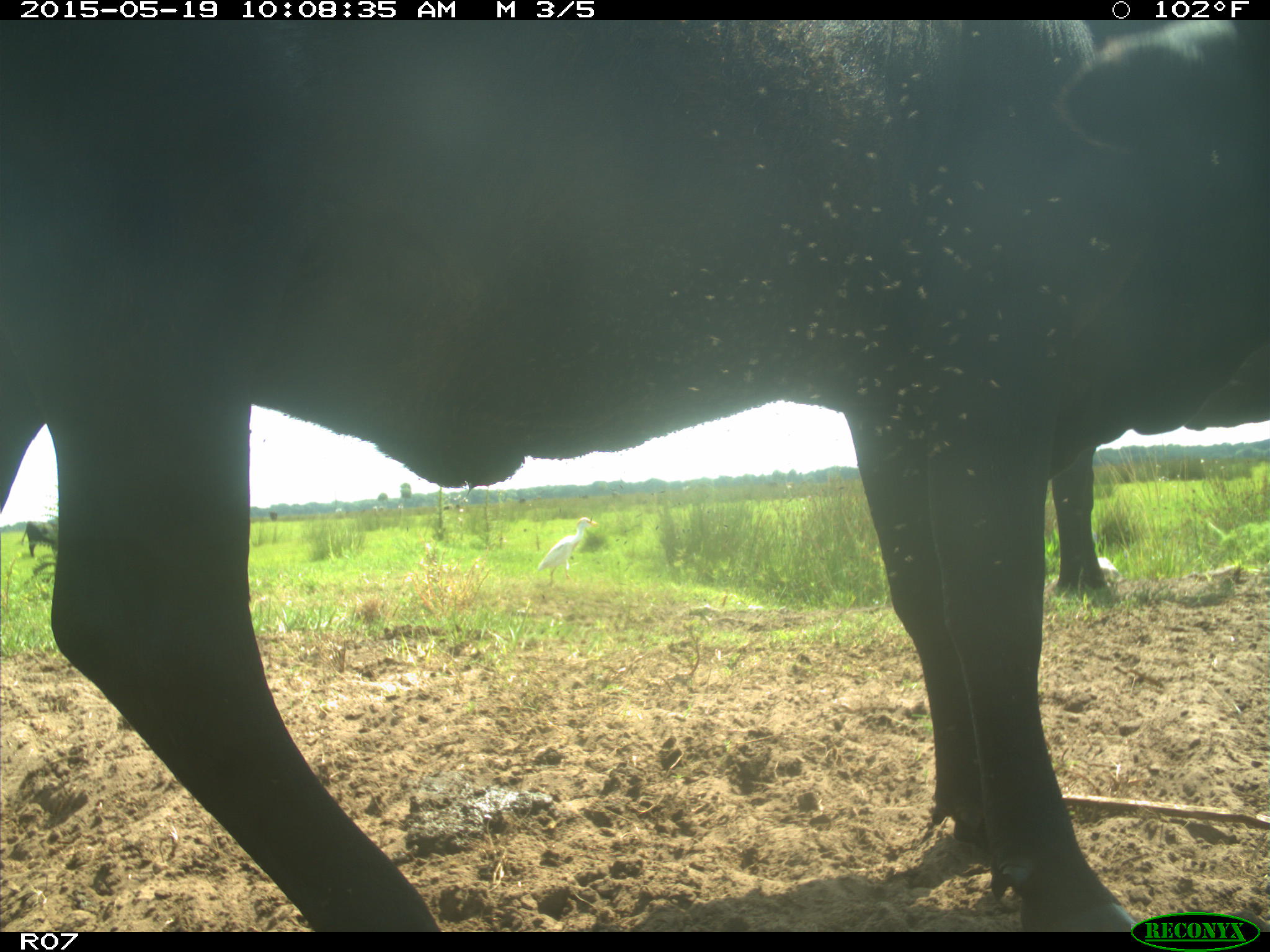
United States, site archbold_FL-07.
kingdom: Animalia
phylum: Chordata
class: Mammalia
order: Artiodactyla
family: Bovidae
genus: Bos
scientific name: Bos taurus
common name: domestic cow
Bos taurus (domestic cow).